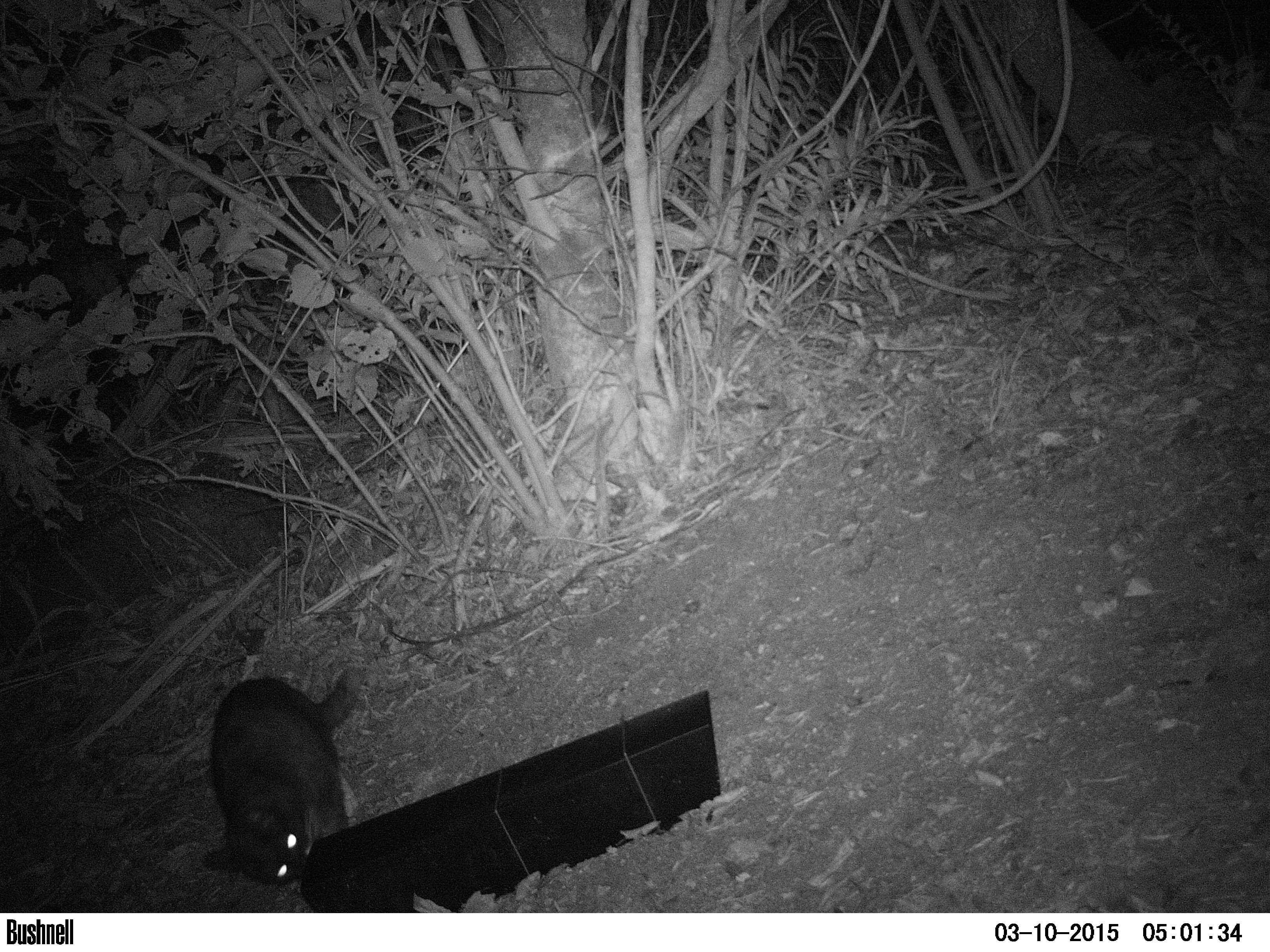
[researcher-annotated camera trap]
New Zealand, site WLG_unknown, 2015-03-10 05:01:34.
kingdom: Animalia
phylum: Chordata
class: Mammalia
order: Carnivora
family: Felidae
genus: Felis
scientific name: Felis catus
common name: domestic cat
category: cat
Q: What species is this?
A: Cat (domestic cat) (Felis catus).